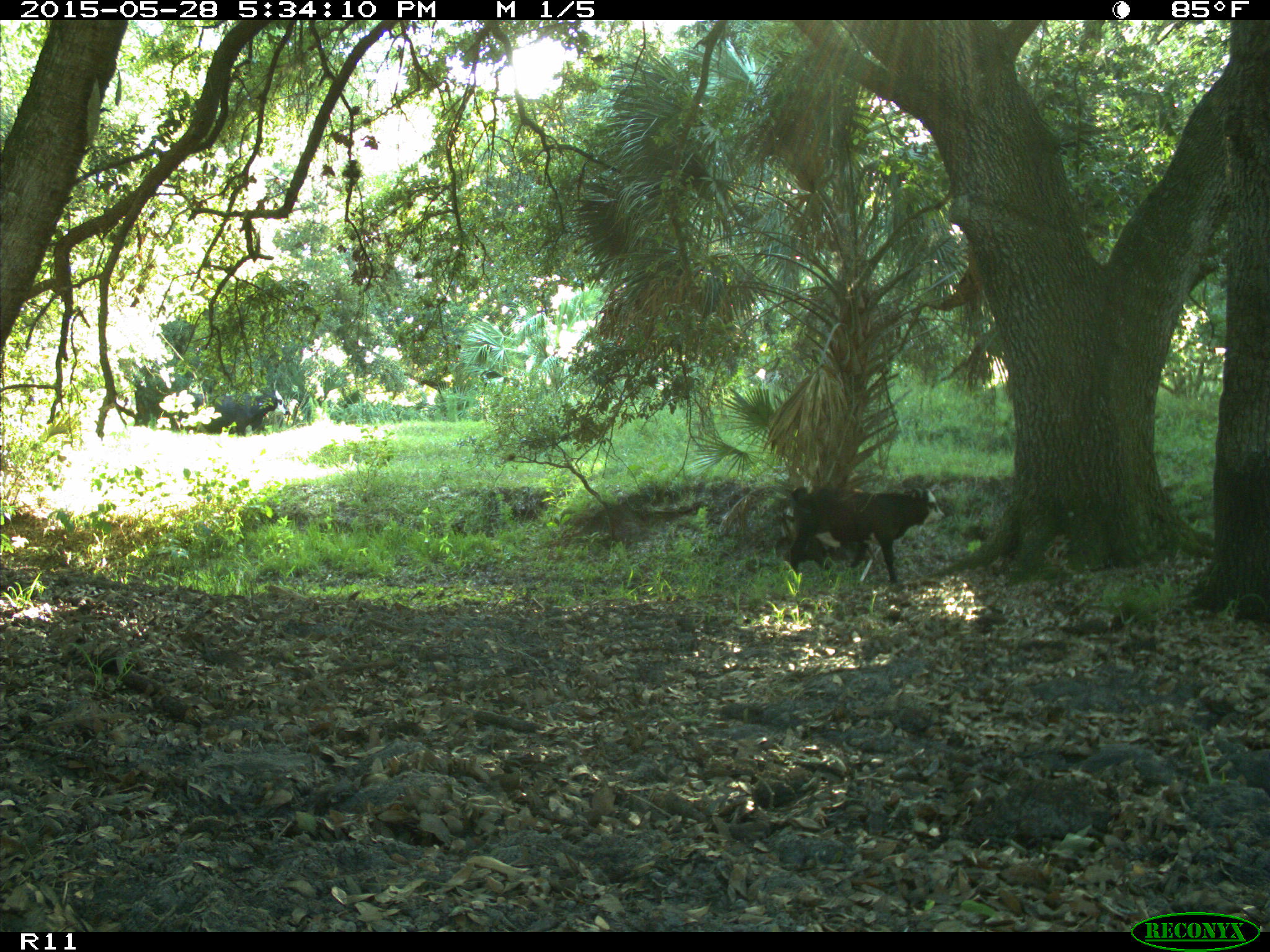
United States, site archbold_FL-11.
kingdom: Animalia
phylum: Chordata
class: Mammalia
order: Artiodactyla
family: Bovidae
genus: Bos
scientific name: Bos taurus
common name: domestic cow